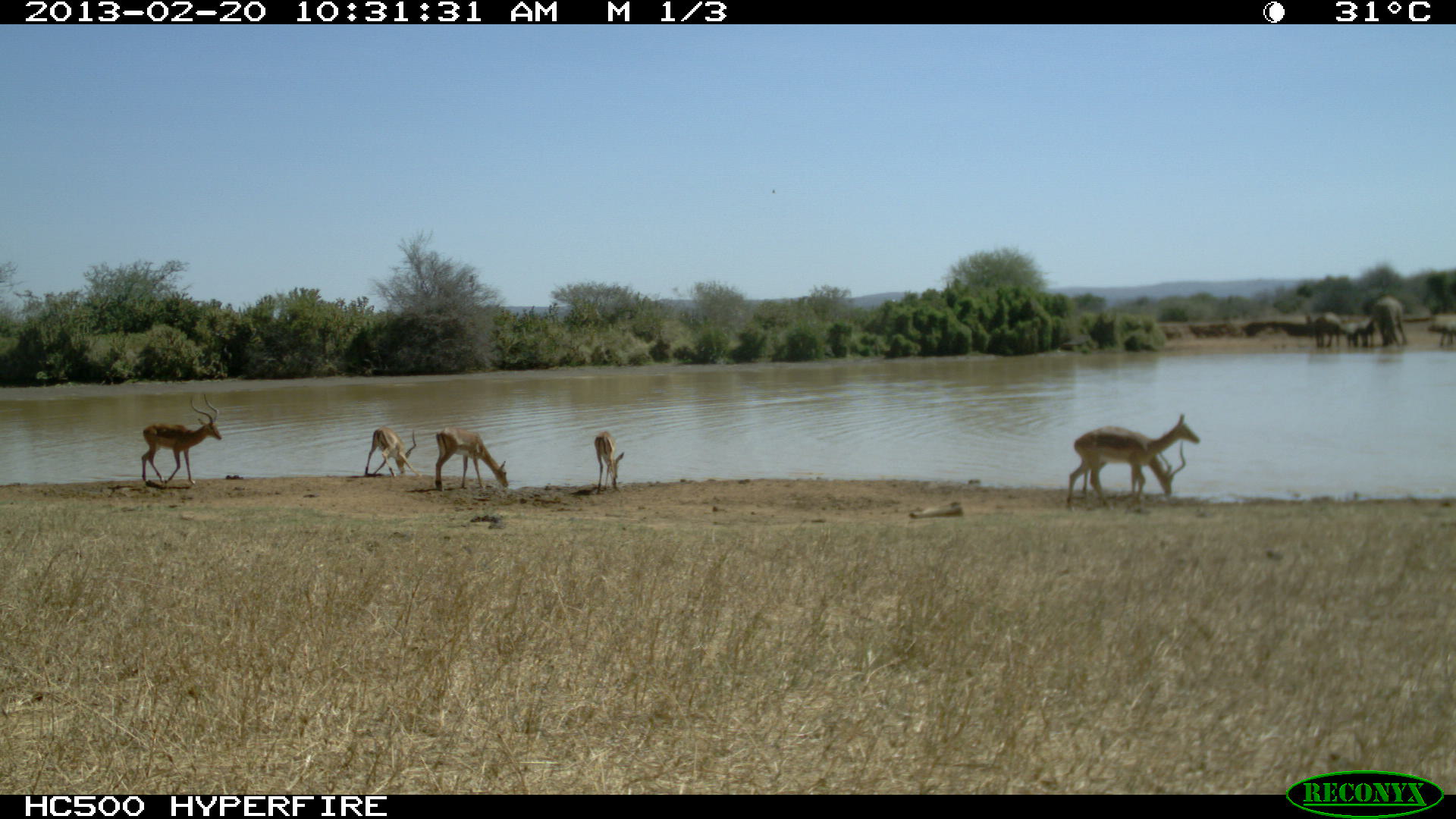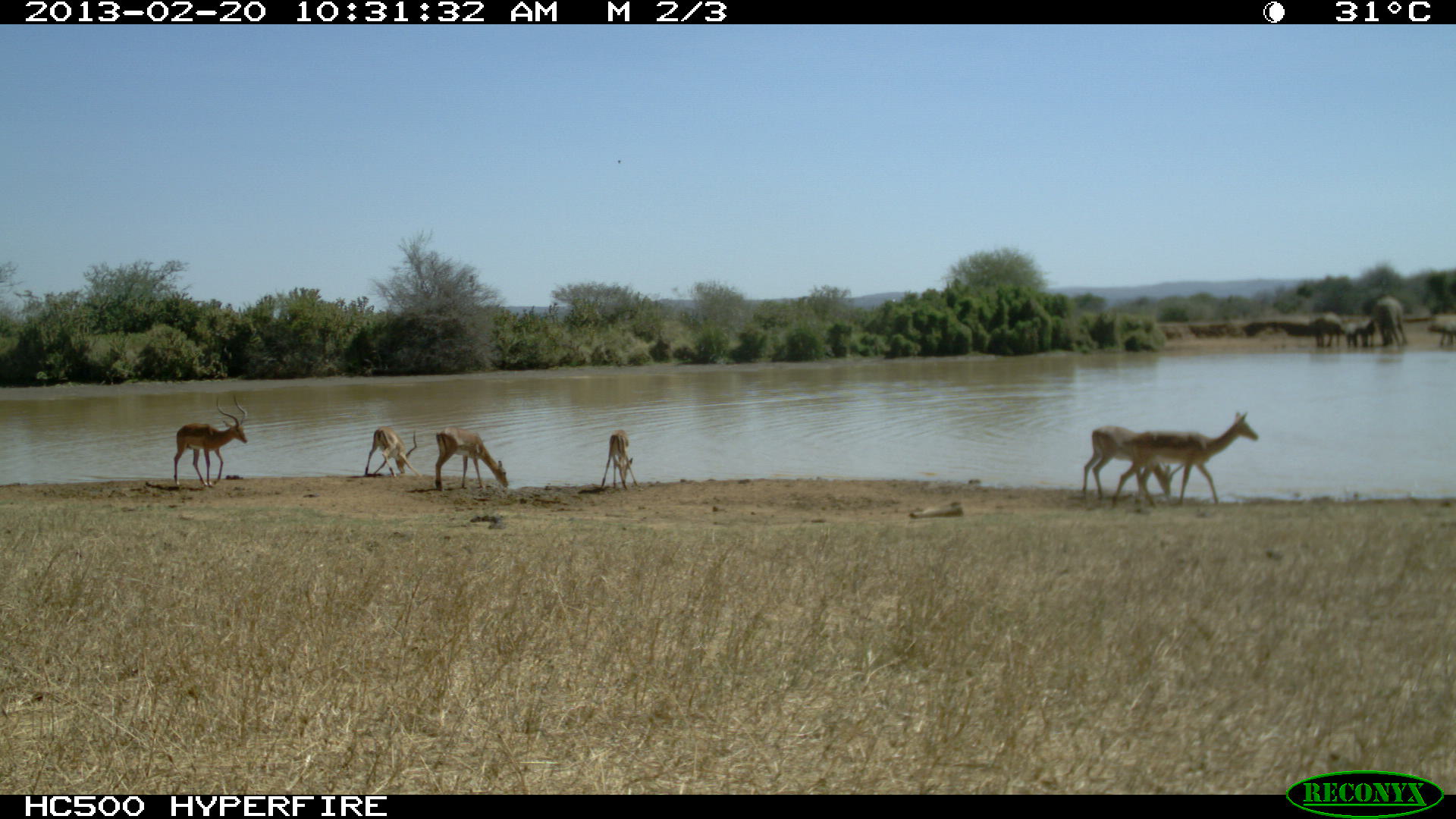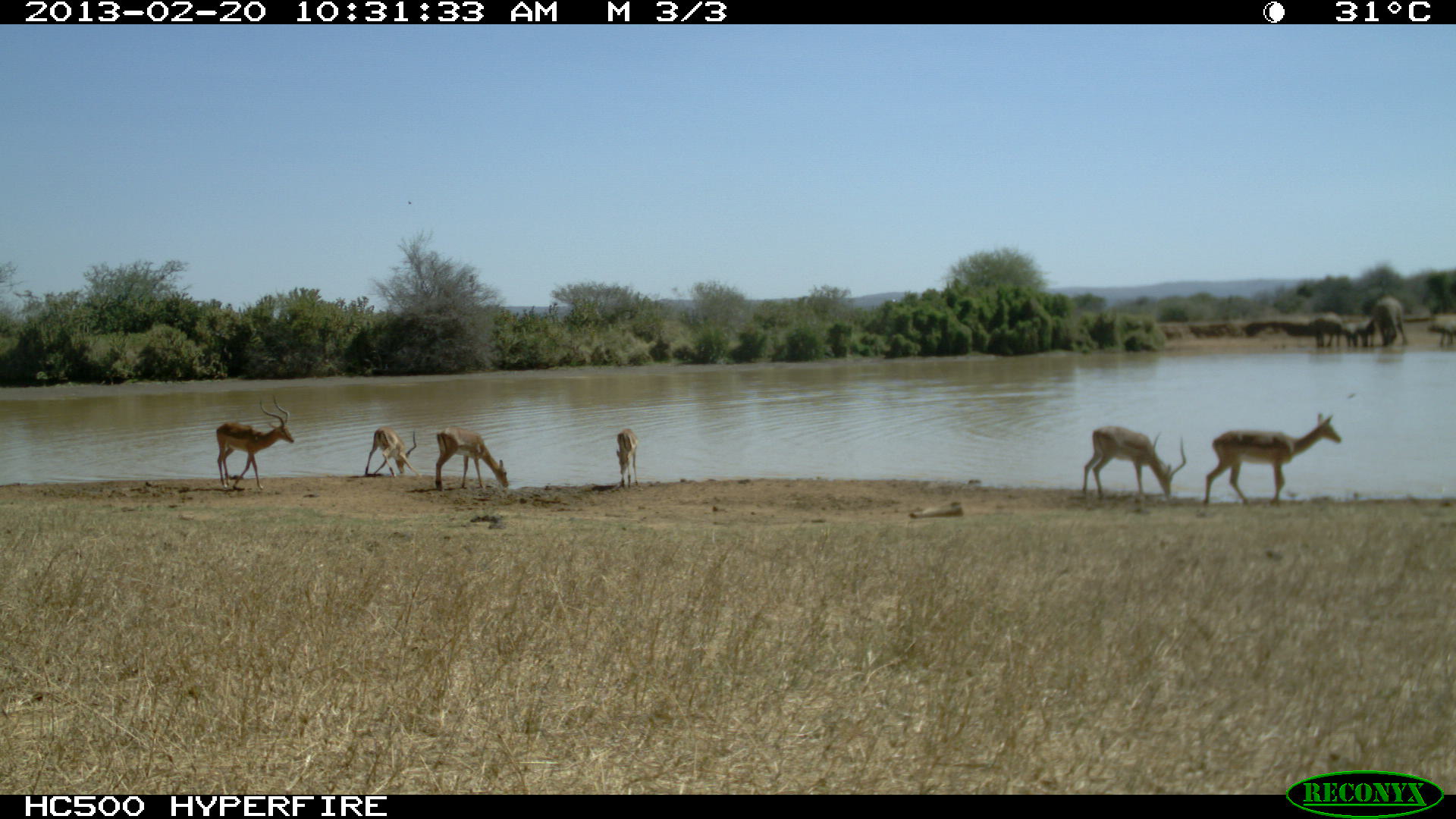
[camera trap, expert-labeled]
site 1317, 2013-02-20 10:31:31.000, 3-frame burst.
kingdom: Animalia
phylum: Chordata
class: Mammalia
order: Artiodactyla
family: Bovidae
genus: Aepyceros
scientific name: Aepyceros melampus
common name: impala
Aepyceros melampus (impala), count 6.